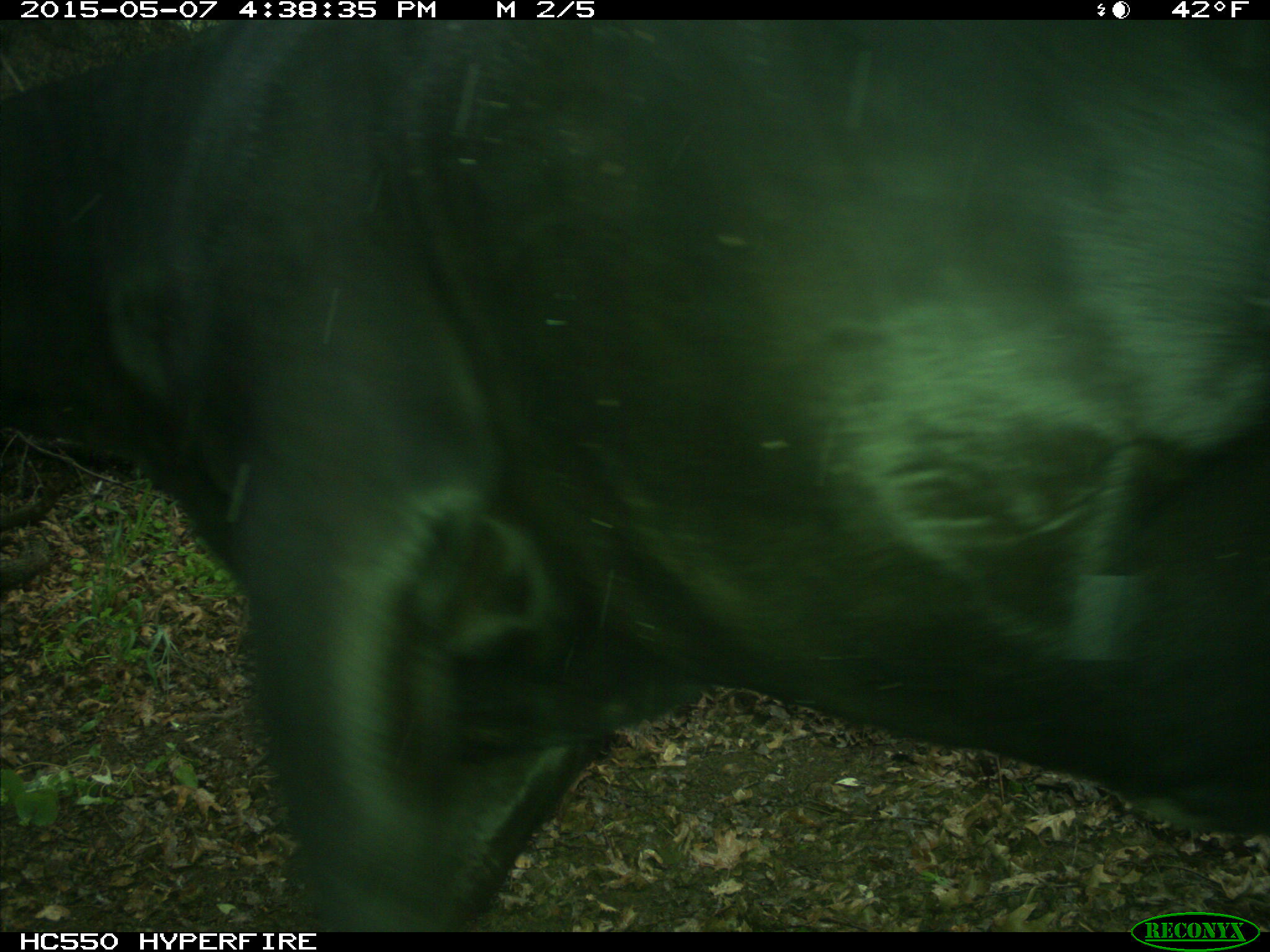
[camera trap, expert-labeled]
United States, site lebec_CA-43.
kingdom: Animalia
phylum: Chordata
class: Mammalia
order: Artiodactyla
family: Bovidae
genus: Bos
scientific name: Bos taurus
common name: domestic cow